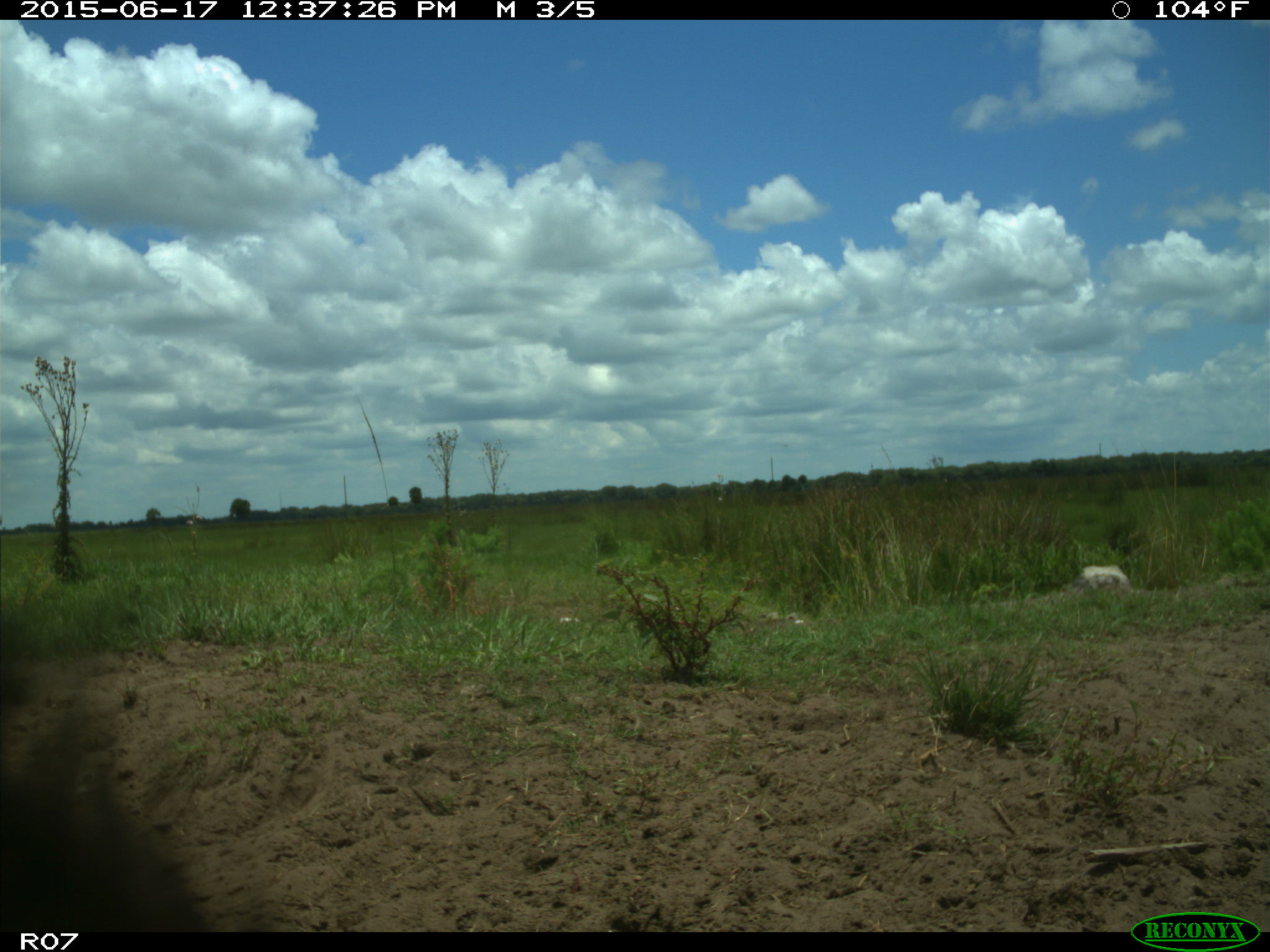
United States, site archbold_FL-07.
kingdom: Animalia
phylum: Chordata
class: Mammalia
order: Artiodactyla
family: Bovidae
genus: Bos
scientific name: Bos taurus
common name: domestic cow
Bos taurus (domestic cow).